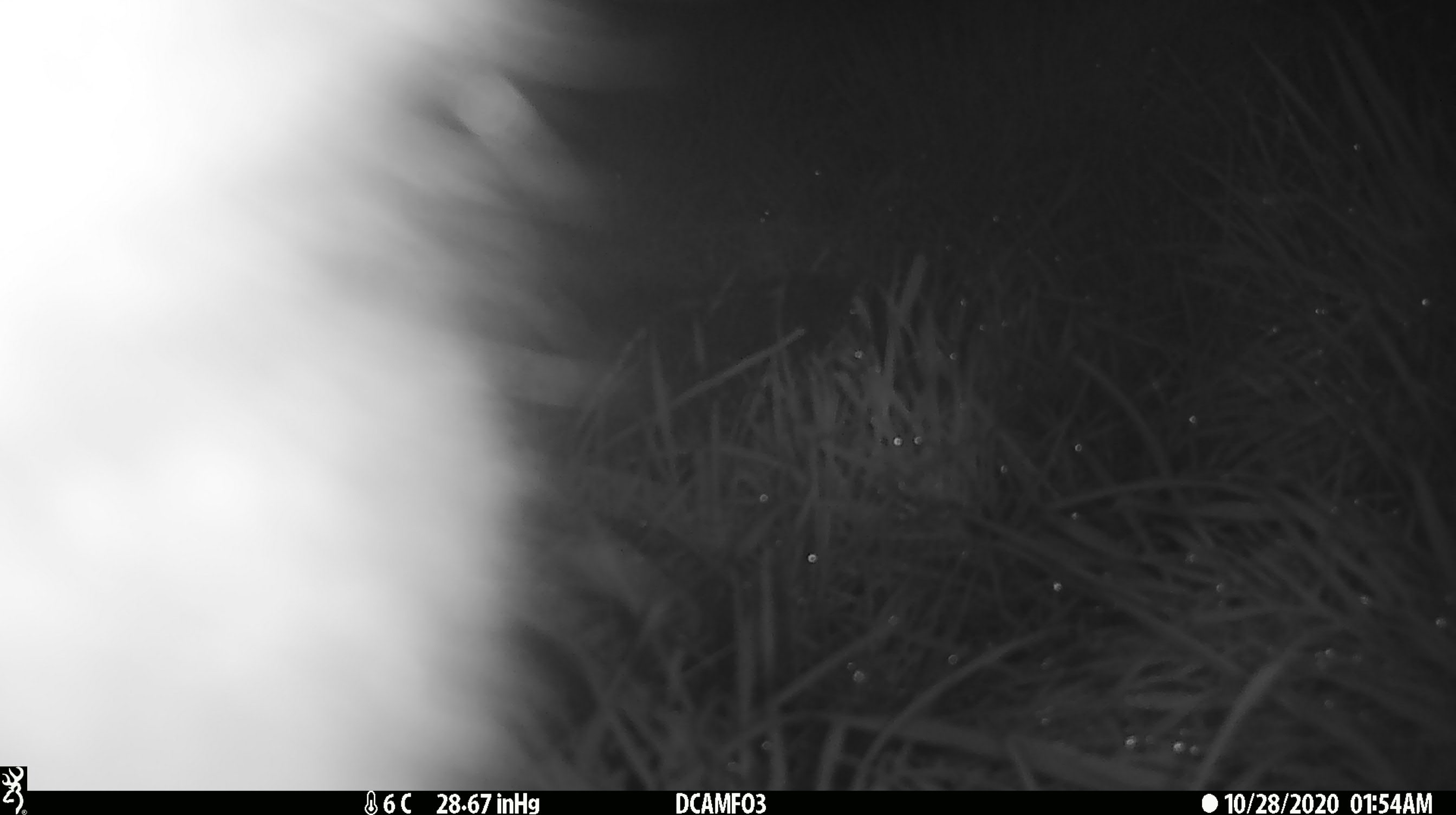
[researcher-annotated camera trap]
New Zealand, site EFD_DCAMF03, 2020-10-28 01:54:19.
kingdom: Animalia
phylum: Chordata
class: Mammalia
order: Diprotodontia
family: Phalangeridae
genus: Trichosurus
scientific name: Trichosurus vulpecula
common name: common brushtail possum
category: possum